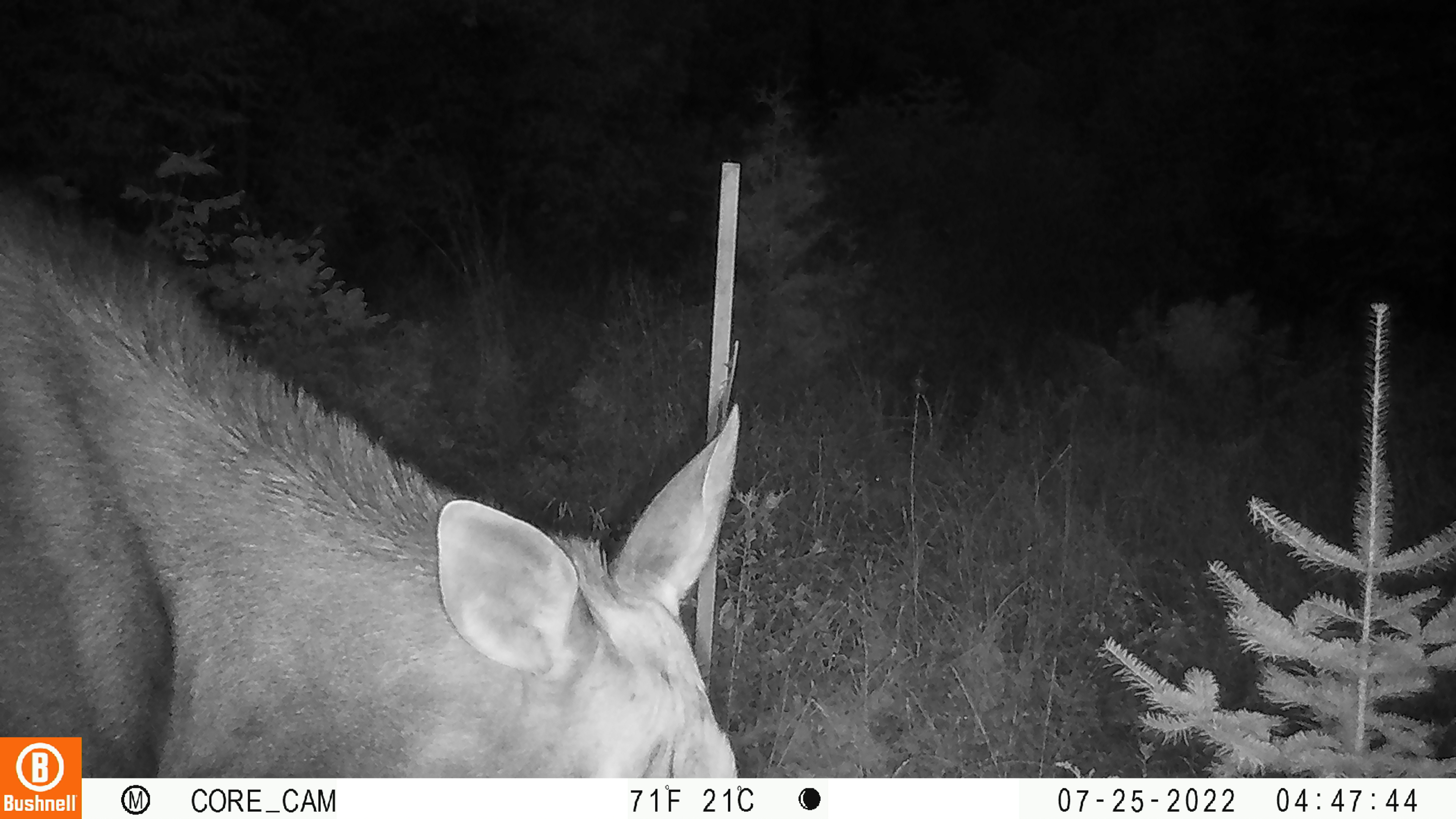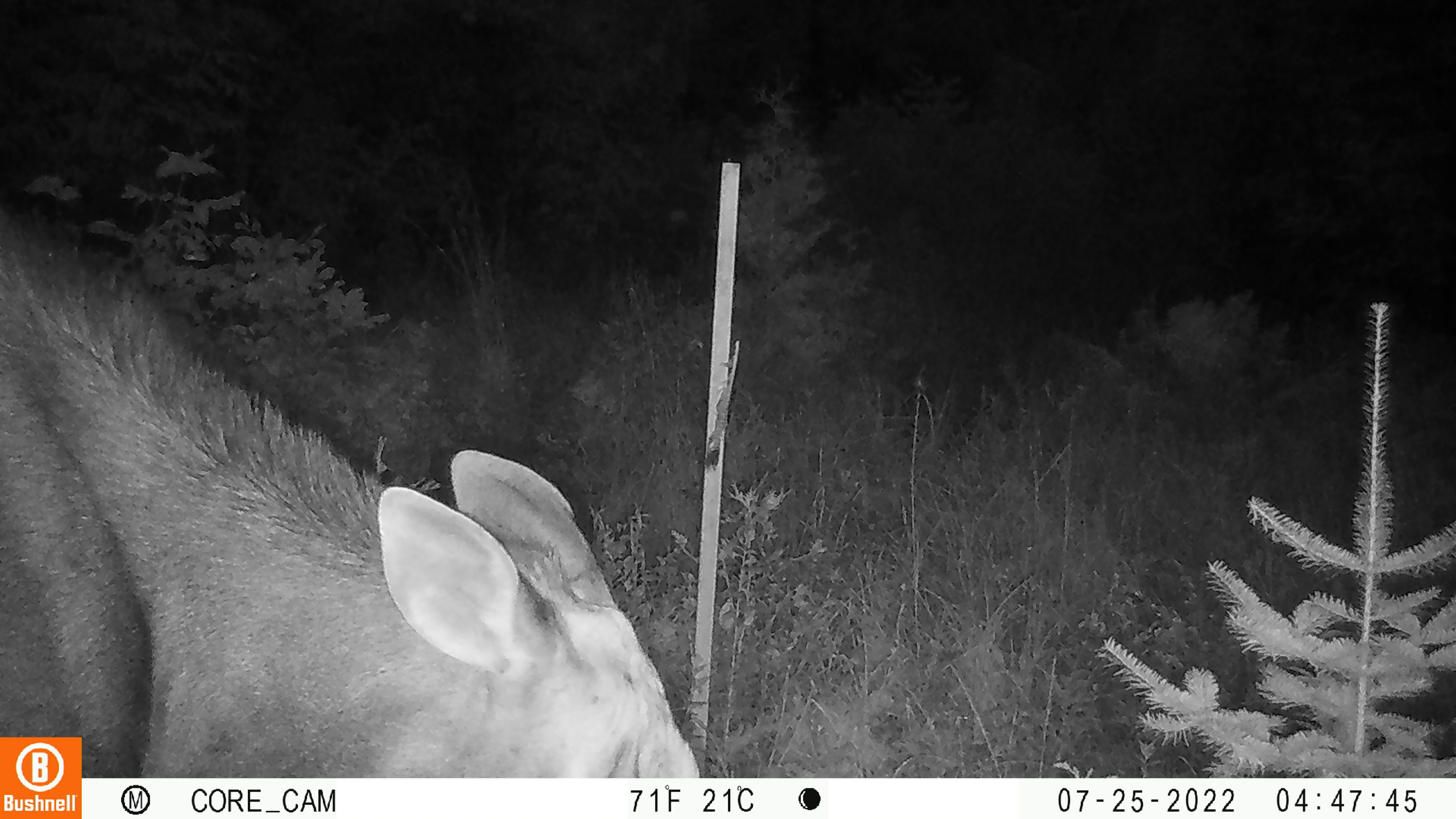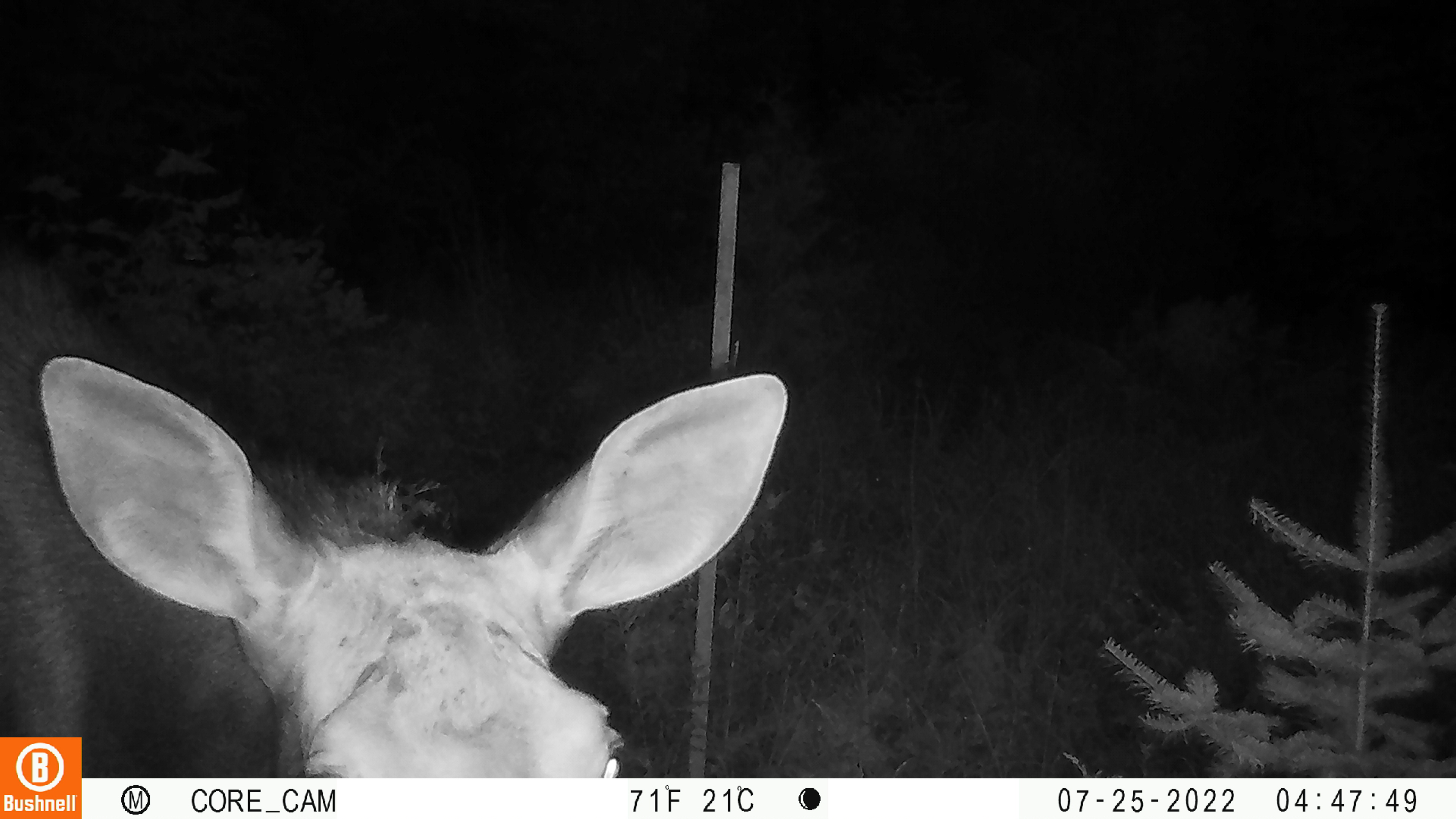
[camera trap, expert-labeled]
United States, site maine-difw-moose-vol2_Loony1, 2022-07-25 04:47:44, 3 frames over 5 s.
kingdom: Animalia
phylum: Chordata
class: Mammalia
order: Artiodactyla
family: Cervidae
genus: Alces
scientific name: Alces alces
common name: moose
Moose (Alces alces).